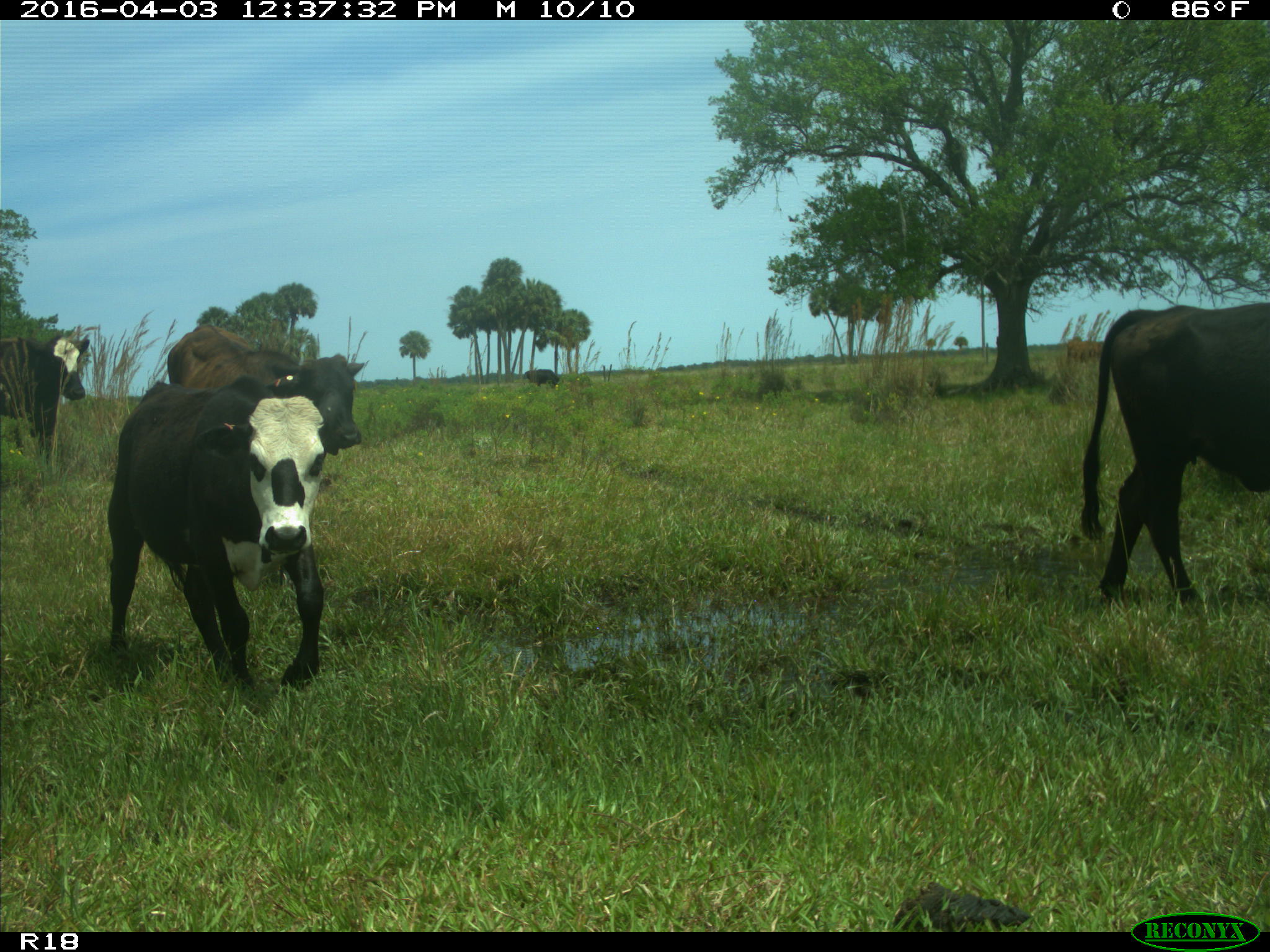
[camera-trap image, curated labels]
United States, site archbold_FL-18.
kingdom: Animalia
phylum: Chordata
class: Mammalia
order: Artiodactyla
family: Bovidae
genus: Bos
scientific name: Bos taurus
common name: domestic cow